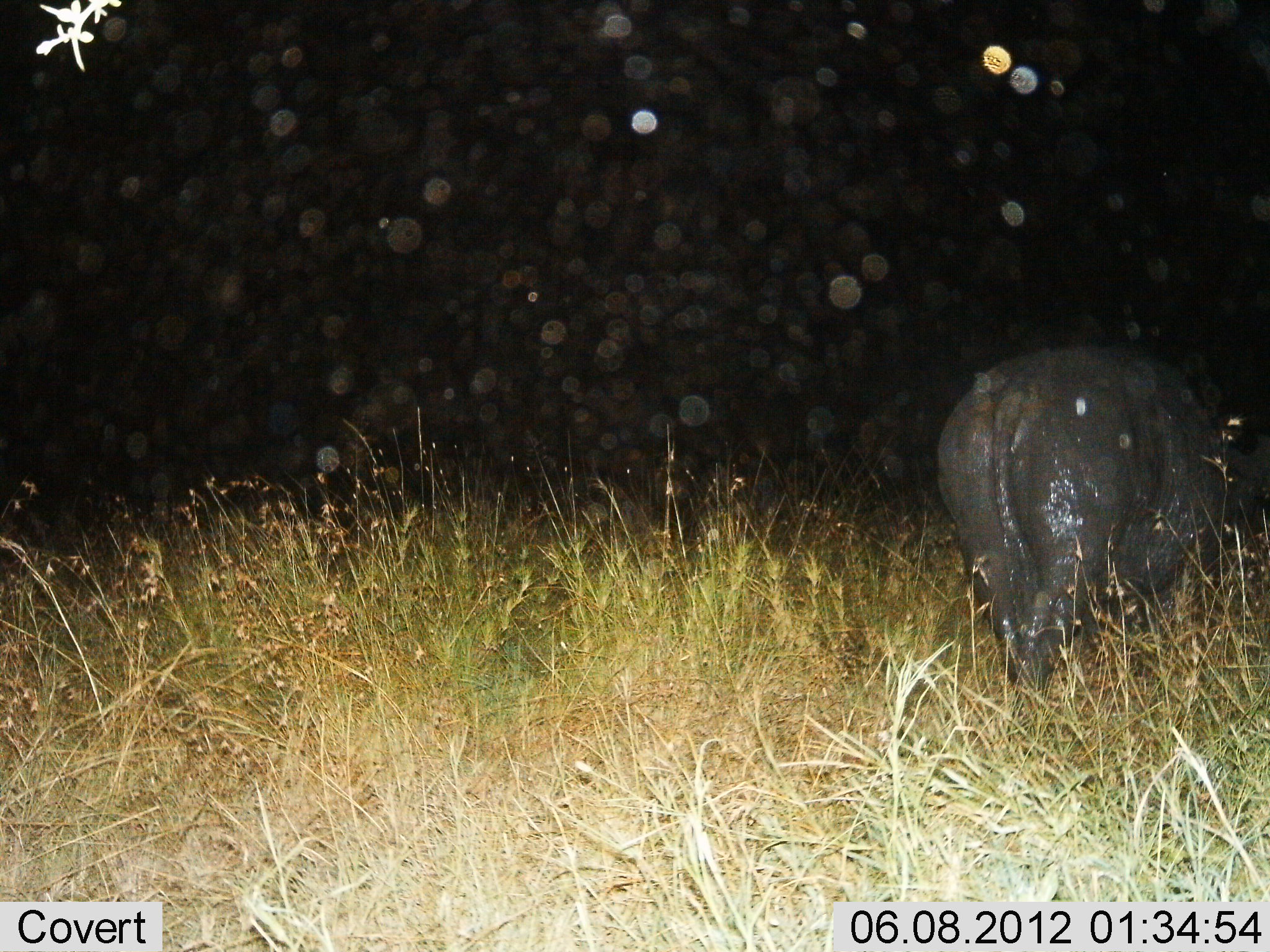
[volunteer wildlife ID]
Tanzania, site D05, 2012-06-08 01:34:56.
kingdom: Animalia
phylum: Chordata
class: Mammalia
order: Artiodactyla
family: Hippopotamidae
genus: Hippopotamus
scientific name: Hippopotamus amphibius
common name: hippopotamus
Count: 1.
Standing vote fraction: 40%.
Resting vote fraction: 0%.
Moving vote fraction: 60%.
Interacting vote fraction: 0%.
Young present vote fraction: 0%.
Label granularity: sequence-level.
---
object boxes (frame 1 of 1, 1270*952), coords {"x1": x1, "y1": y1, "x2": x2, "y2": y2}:
animal: {"x1": 937, "y1": 351, "x2": 1270, "y2": 692}